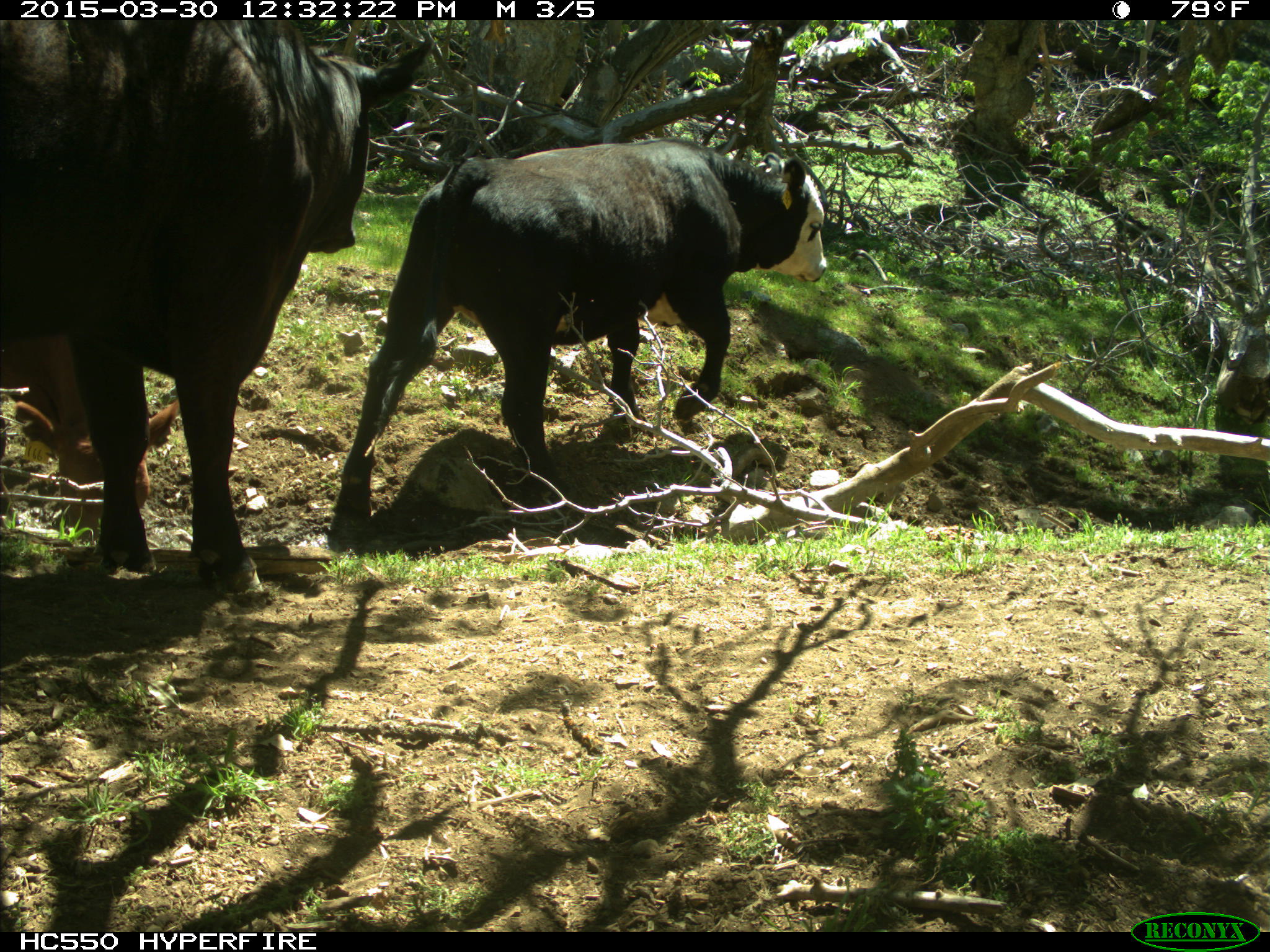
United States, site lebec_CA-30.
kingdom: Animalia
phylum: Chordata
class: Mammalia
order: Artiodactyla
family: Bovidae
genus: Bos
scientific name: Bos taurus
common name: domestic cow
Bos taurus (domestic cow).